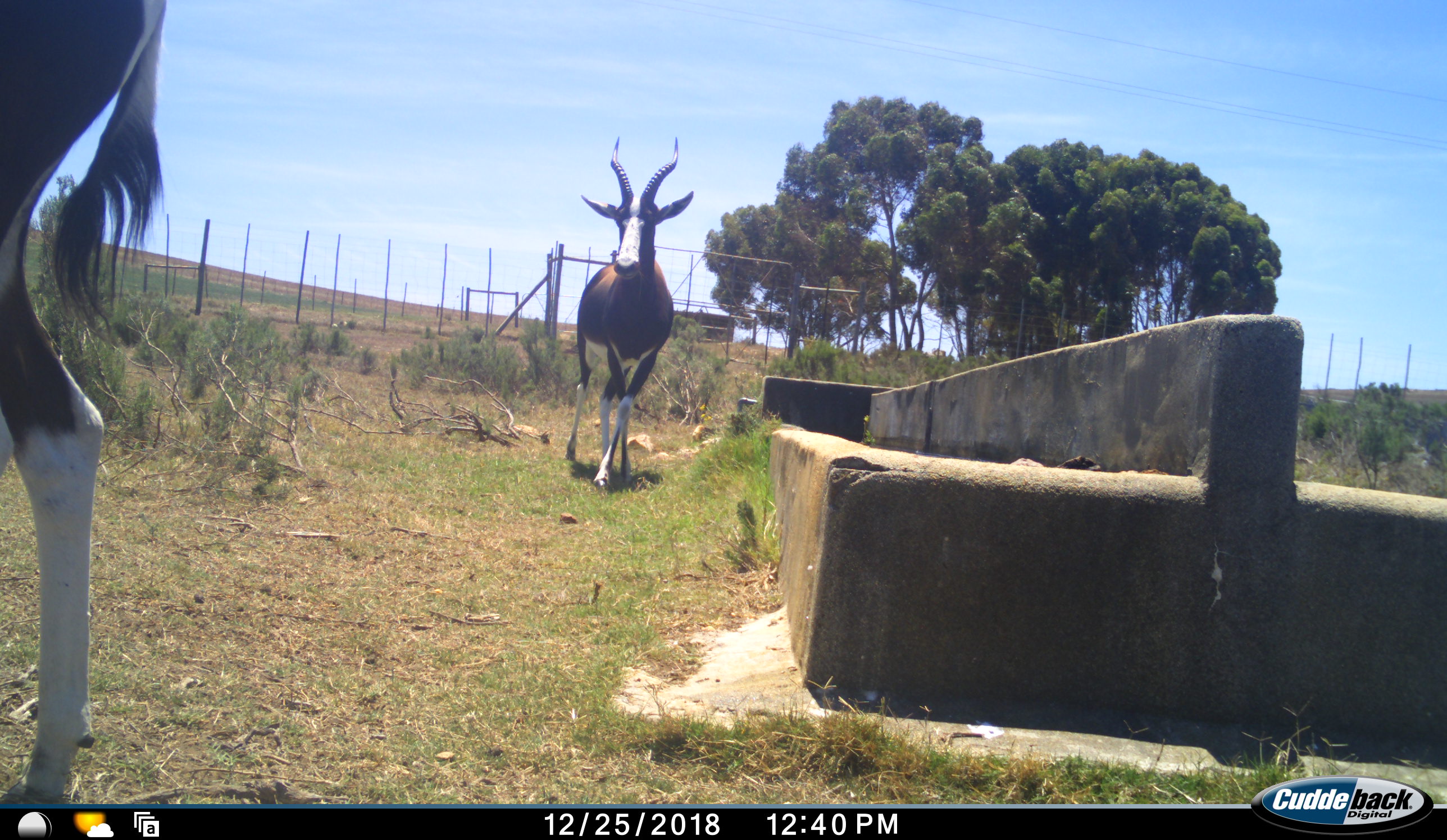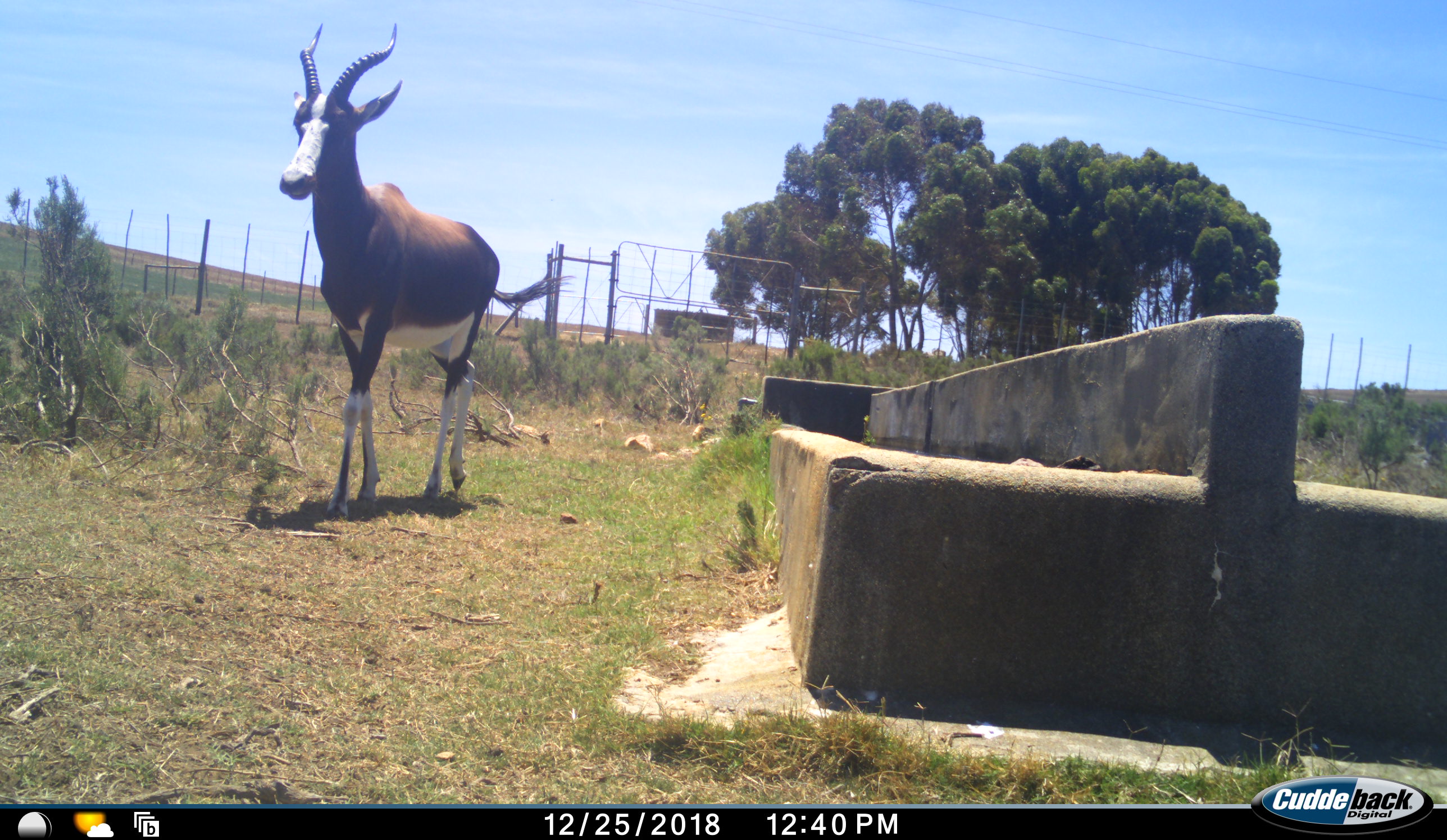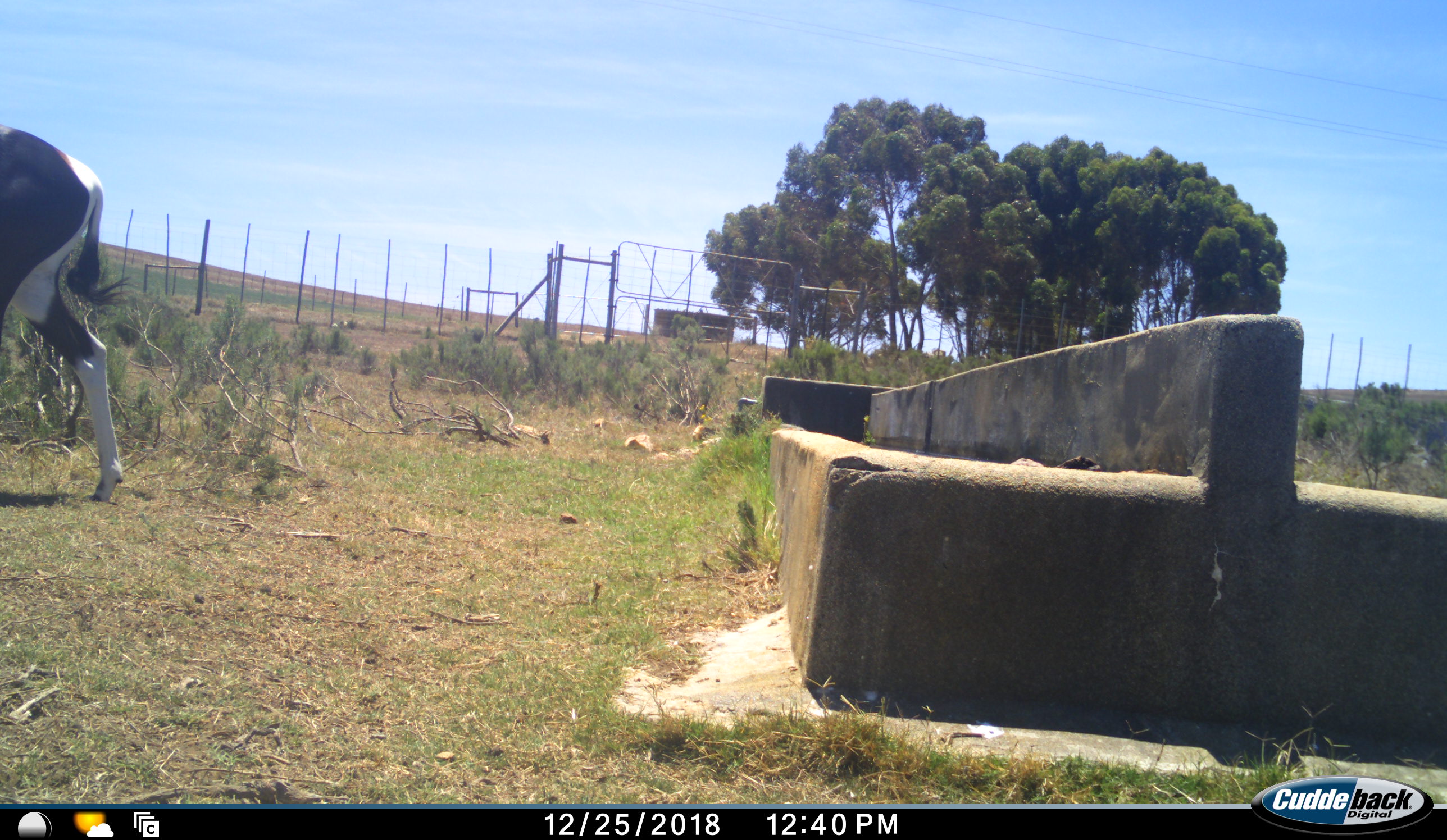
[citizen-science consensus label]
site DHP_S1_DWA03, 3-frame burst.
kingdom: Animalia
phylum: Chordata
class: Mammalia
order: Artiodactyla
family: Bovidae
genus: Damaliscus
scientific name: Damaliscus pygargus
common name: bontebok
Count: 2.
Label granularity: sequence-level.